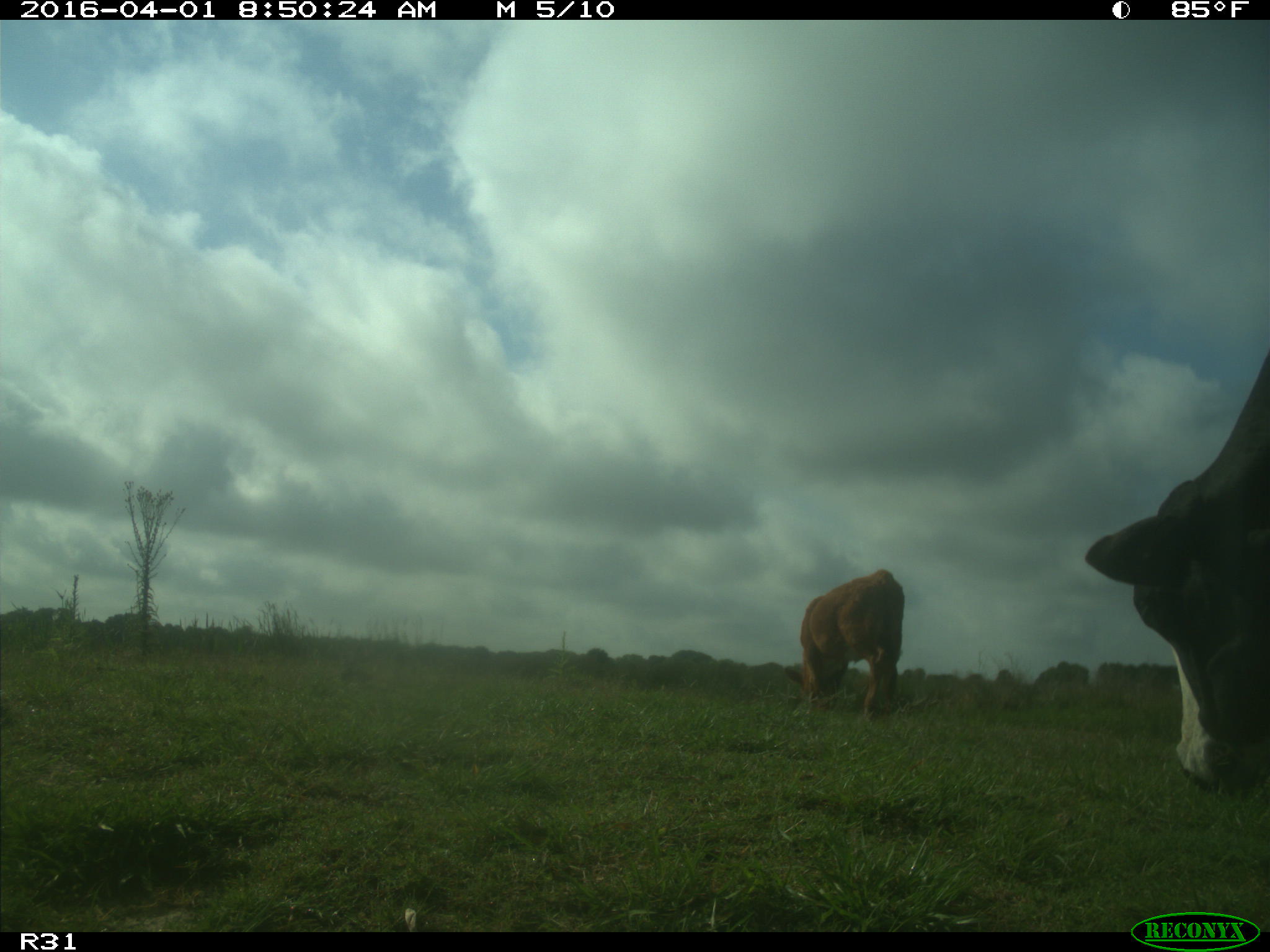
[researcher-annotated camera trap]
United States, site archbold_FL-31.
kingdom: Animalia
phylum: Chordata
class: Mammalia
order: Artiodactyla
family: Bovidae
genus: Bos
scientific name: Bos taurus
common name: domestic cow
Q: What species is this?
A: Bos taurus (domestic cow).